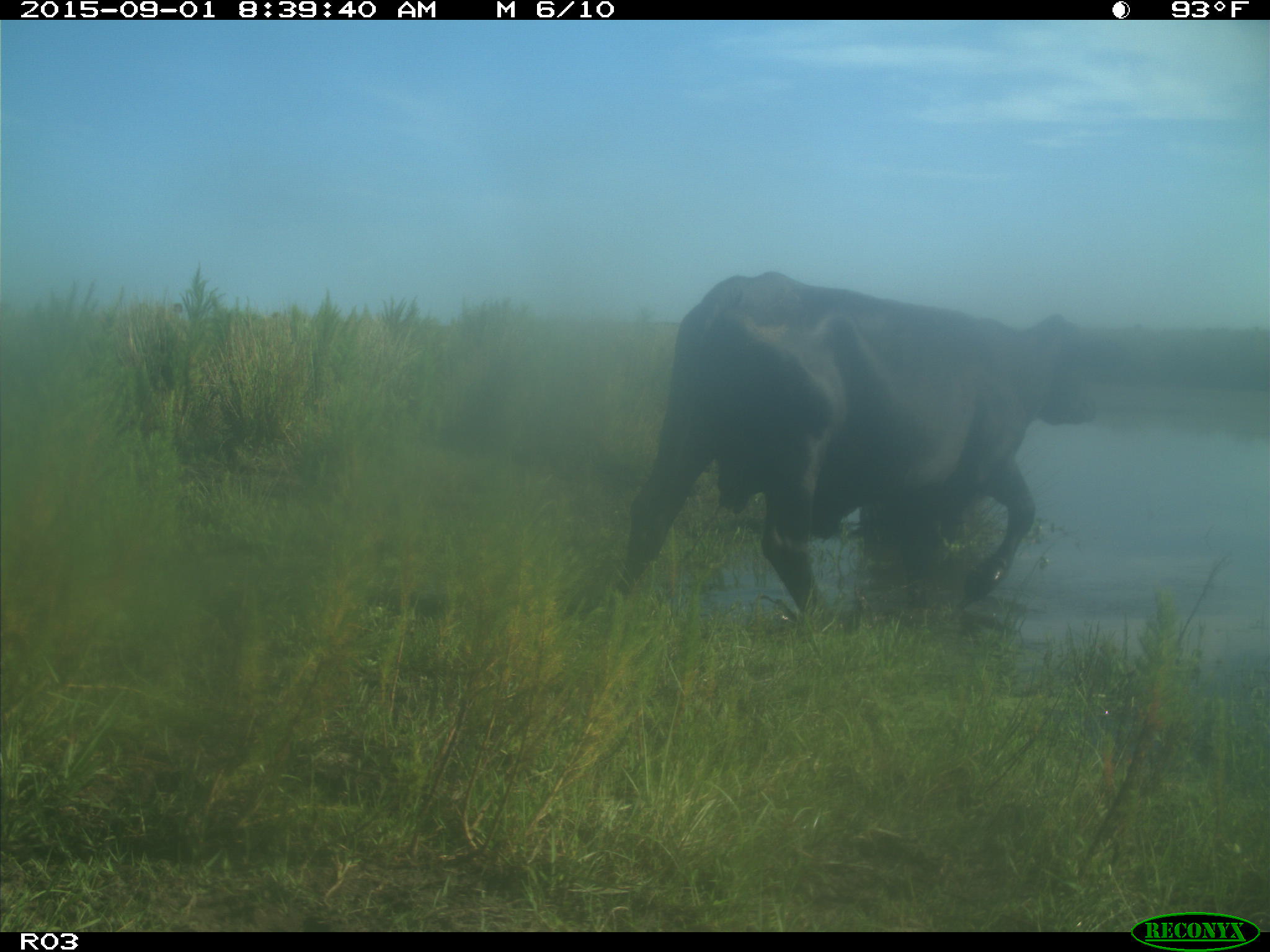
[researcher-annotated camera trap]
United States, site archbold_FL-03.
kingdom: Animalia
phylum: Chordata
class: Mammalia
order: Artiodactyla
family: Bovidae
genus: Bos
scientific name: Bos taurus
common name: domestic cow